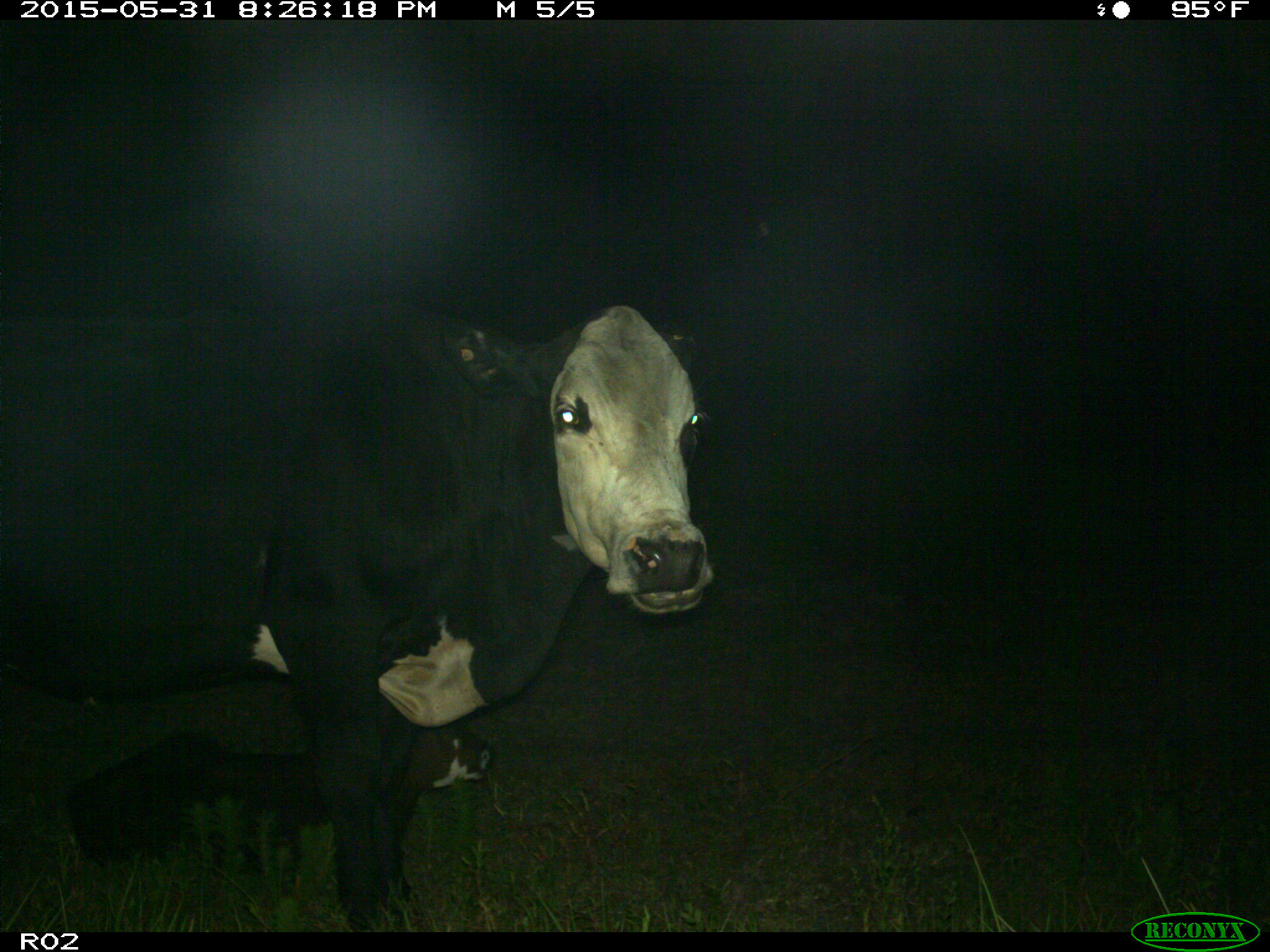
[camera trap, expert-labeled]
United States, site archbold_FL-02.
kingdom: Animalia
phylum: Chordata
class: Mammalia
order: Artiodactyla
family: Bovidae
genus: Bos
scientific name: Bos taurus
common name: domestic cow